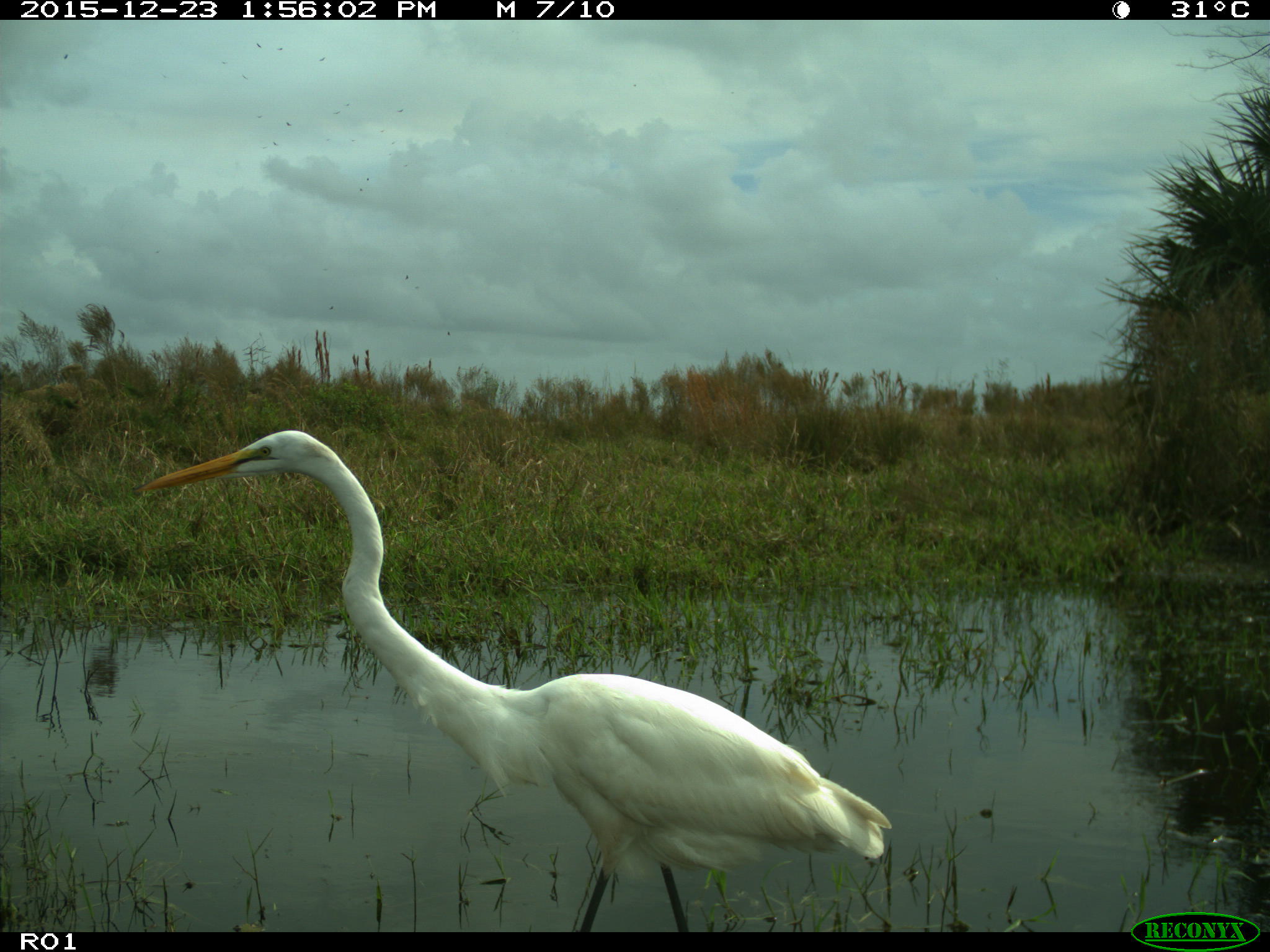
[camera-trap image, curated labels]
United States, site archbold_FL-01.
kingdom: Animalia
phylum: Chordata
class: Aves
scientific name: Aves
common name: birds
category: unidentified bird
Unidentified bird (birds) (Aves).